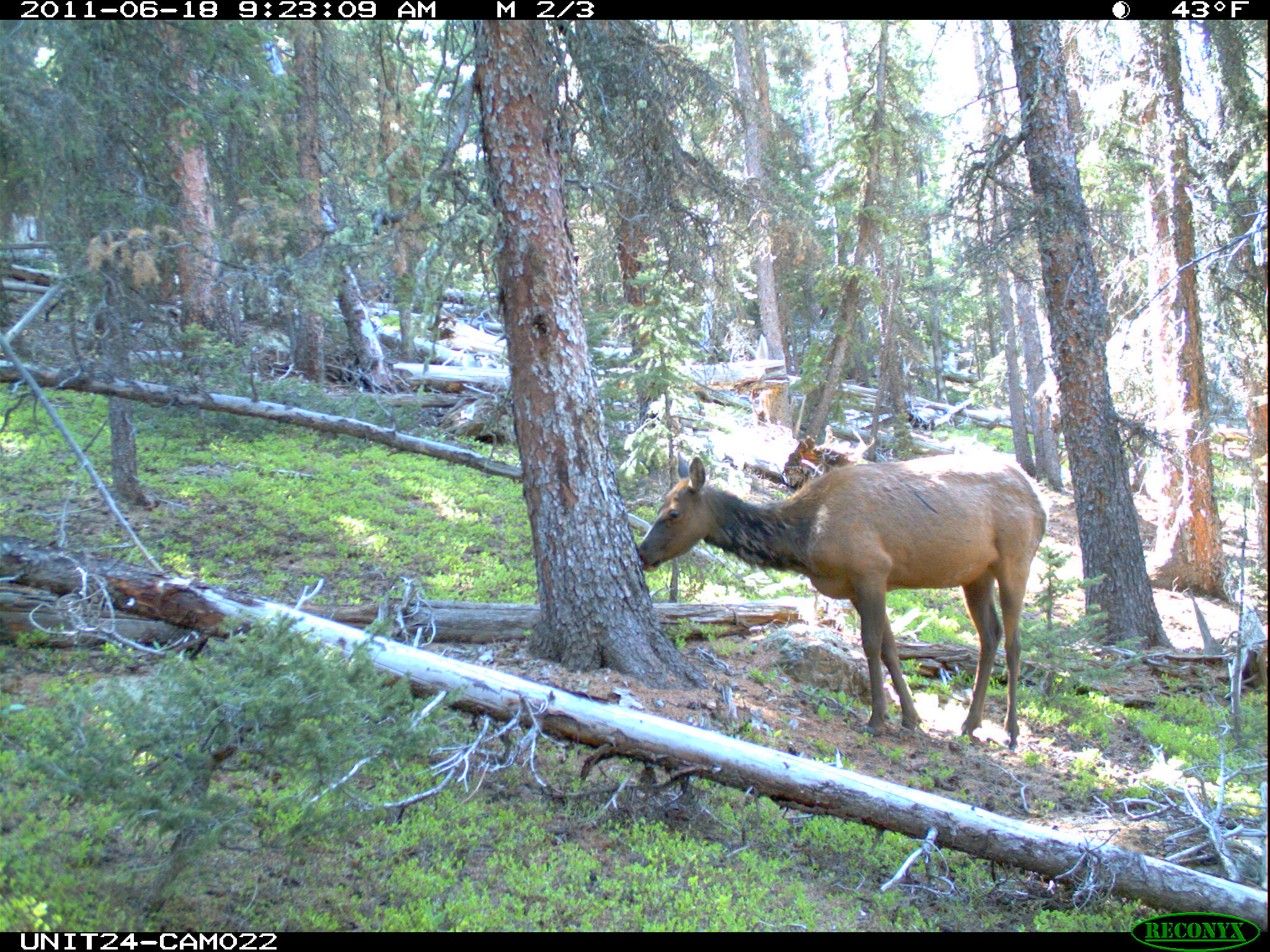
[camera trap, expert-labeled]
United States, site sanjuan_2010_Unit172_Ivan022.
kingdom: Animalia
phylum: Chordata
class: Mammalia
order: Artiodactyla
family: Cervidae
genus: Cervus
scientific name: Cervus elaphus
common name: red deer